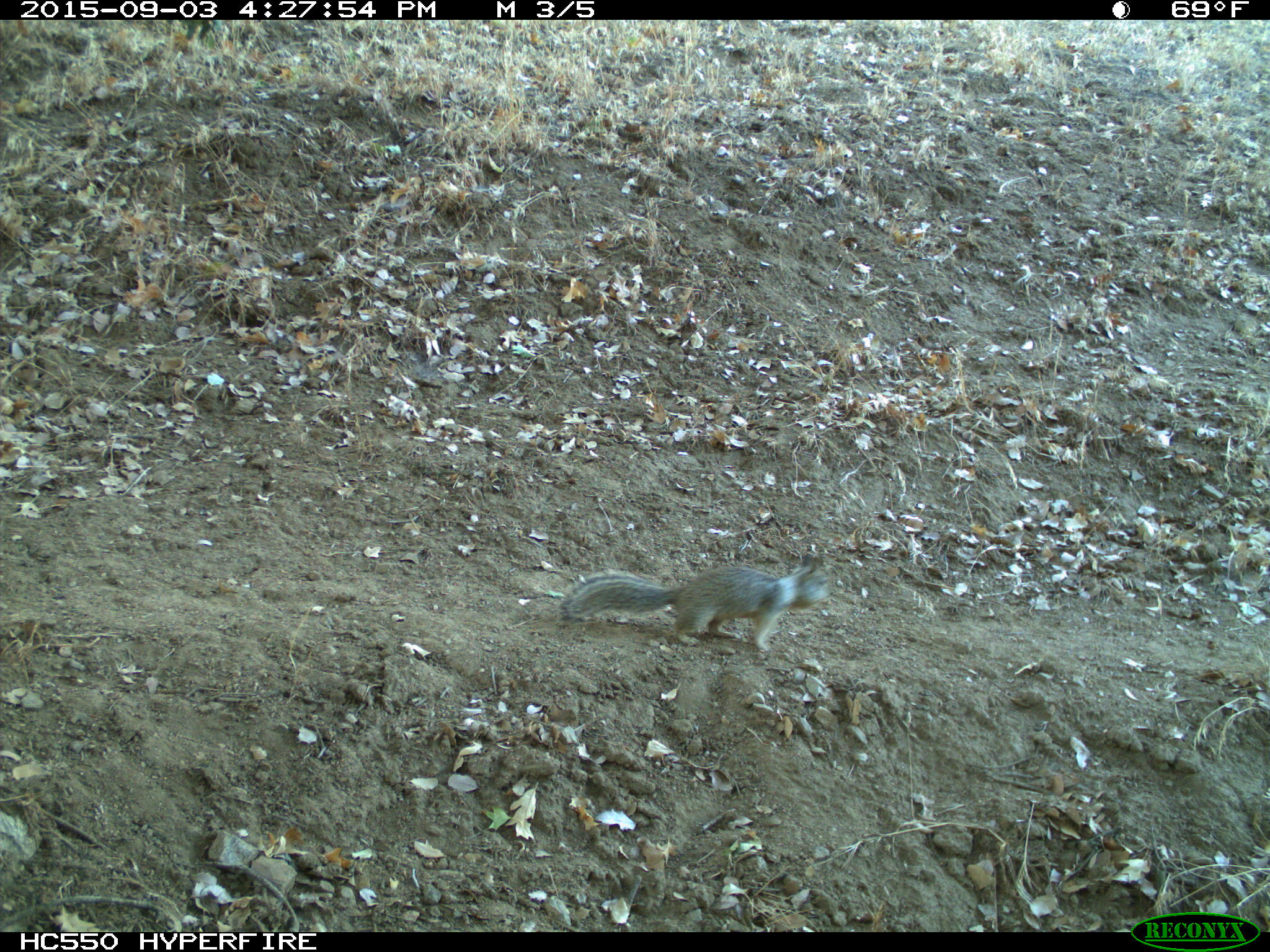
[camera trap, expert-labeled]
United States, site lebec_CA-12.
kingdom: Animalia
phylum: Chordata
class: Mammalia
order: Rodentia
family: Sciuridae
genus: Otospermophilus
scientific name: Otospermophilus beecheyi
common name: california ground squirrel